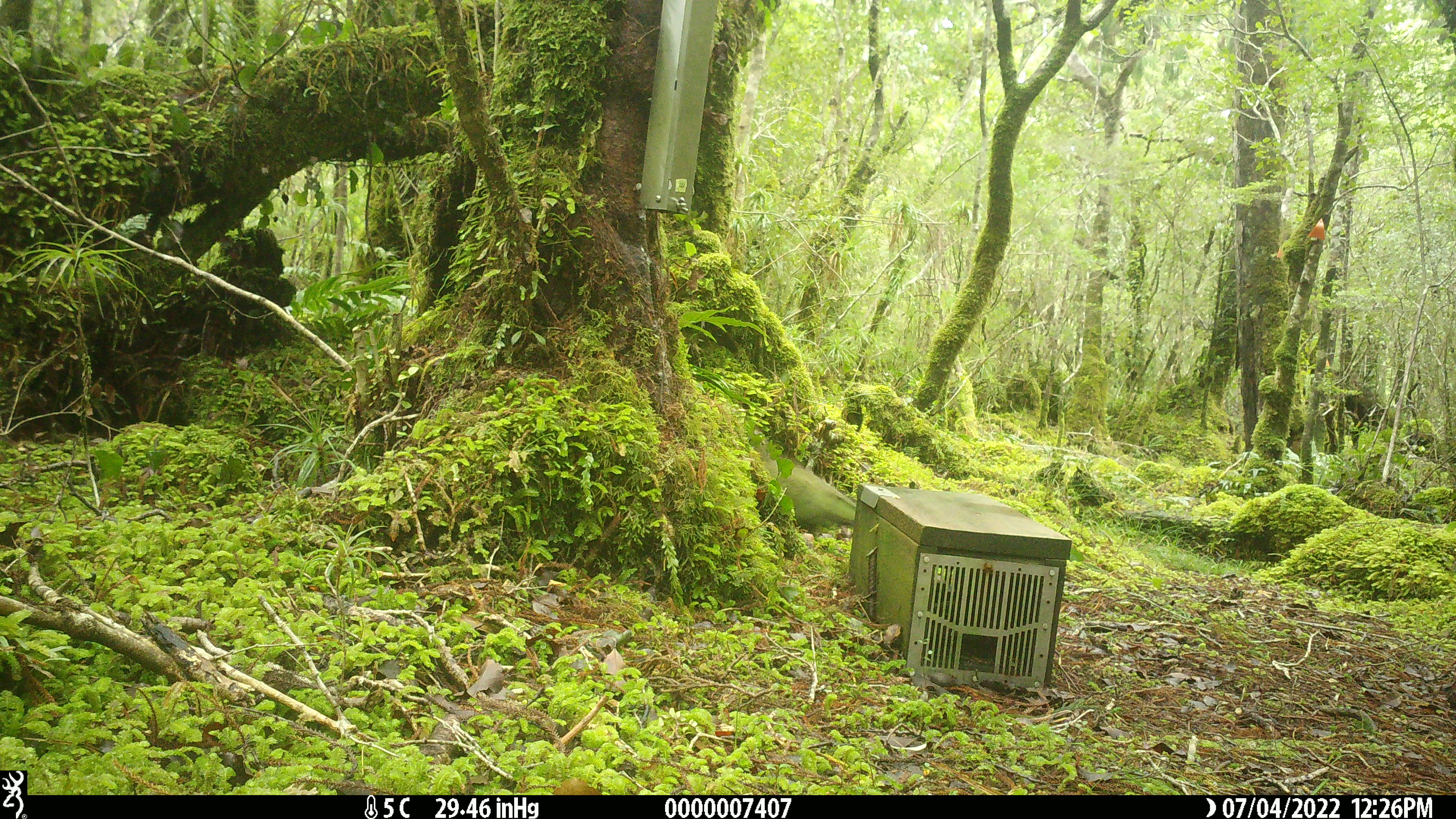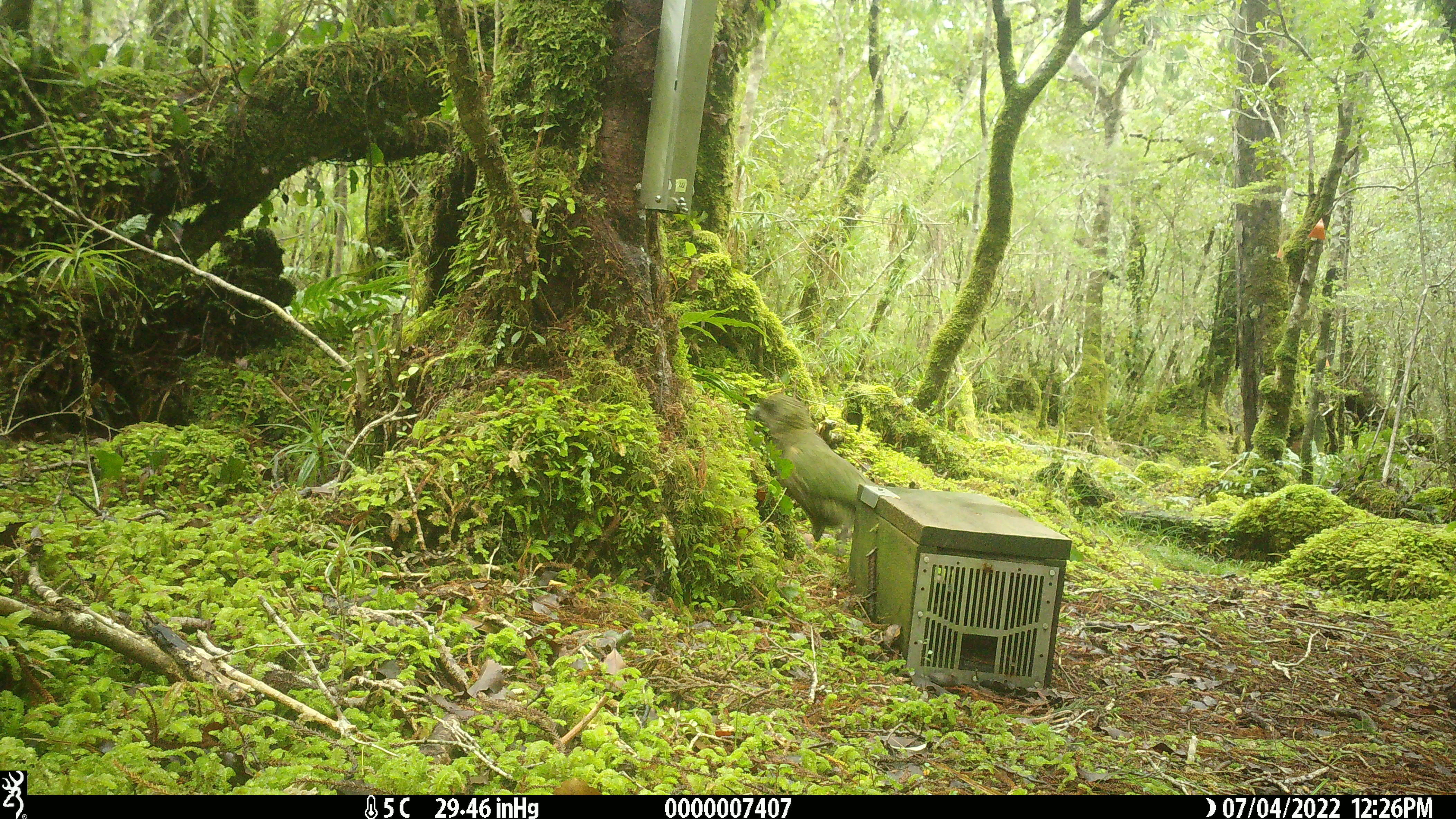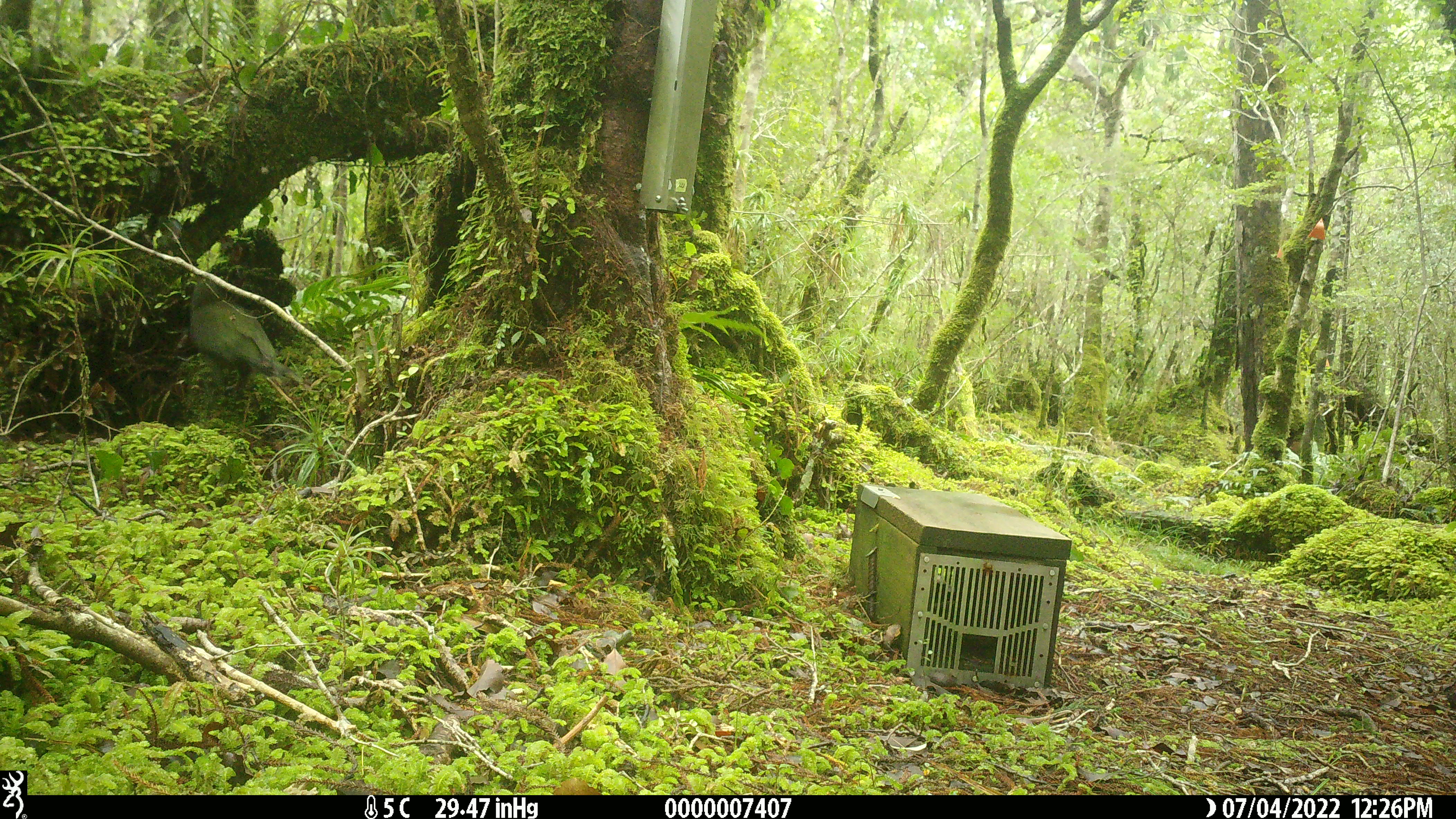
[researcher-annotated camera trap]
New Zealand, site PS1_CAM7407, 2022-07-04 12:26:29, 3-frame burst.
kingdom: Animalia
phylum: Chordata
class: Aves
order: Psittaciformes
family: Strigopidae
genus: Nestor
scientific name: Nestor notabilis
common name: kea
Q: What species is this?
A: Kea (Nestor notabilis).